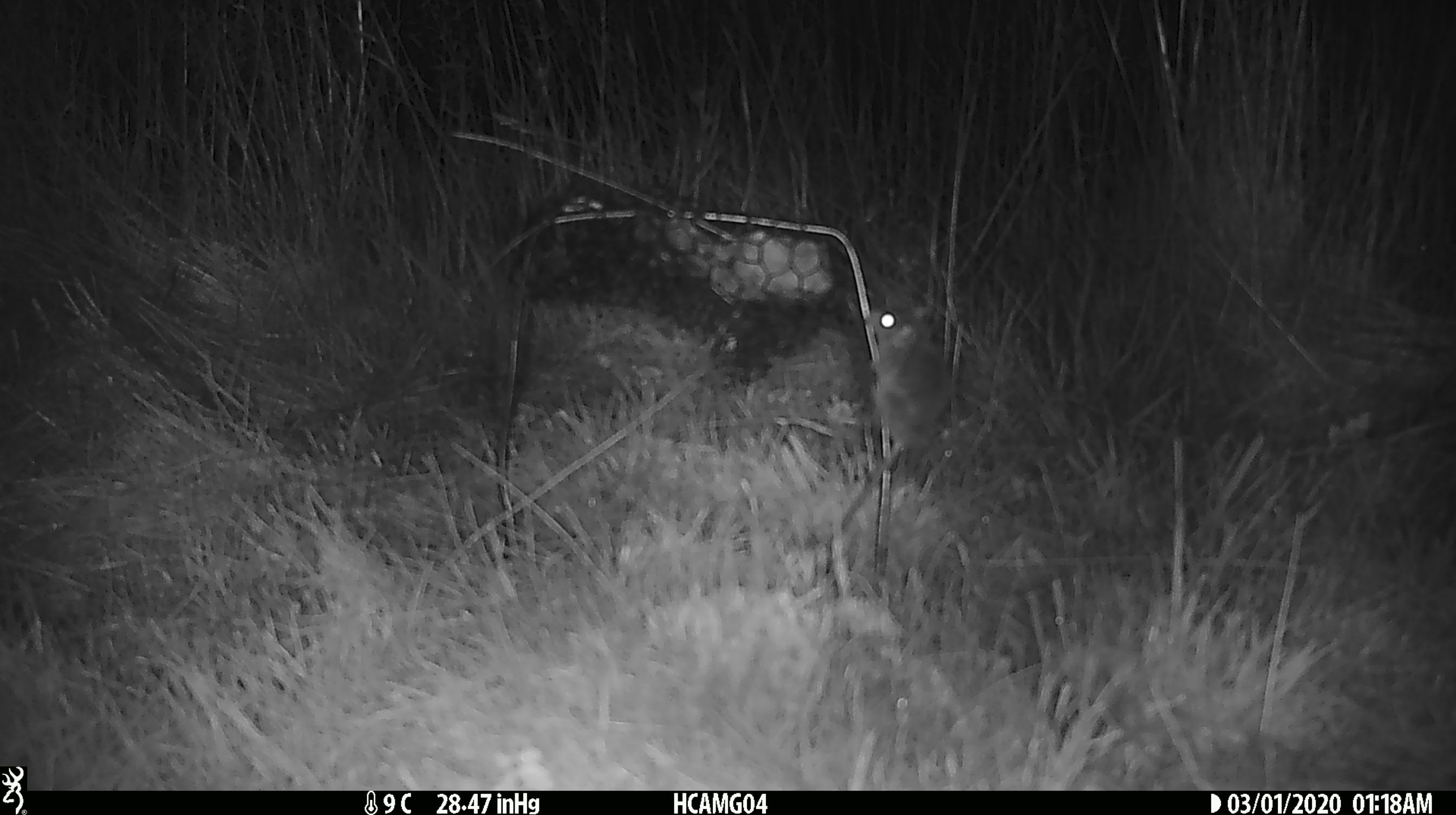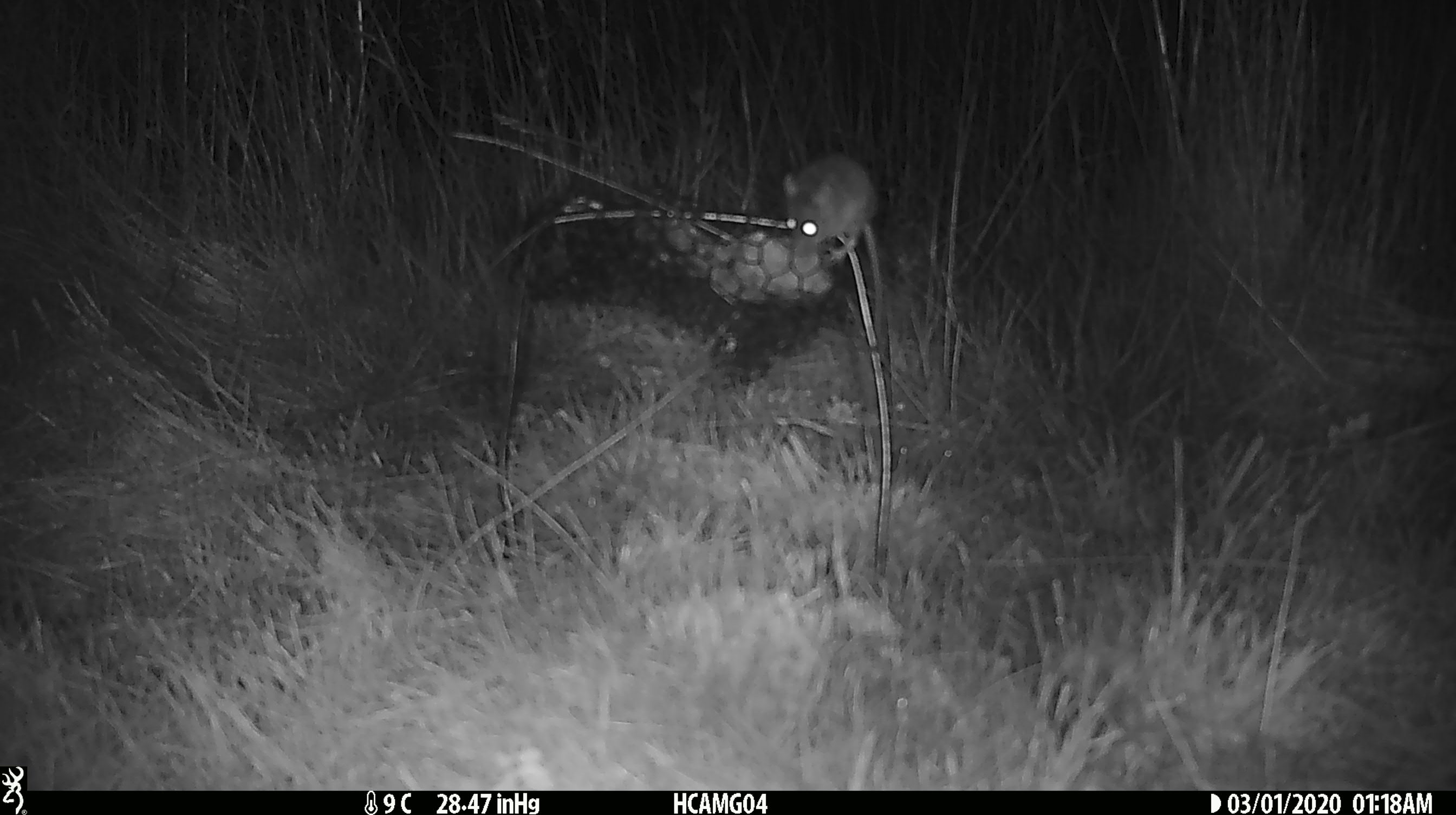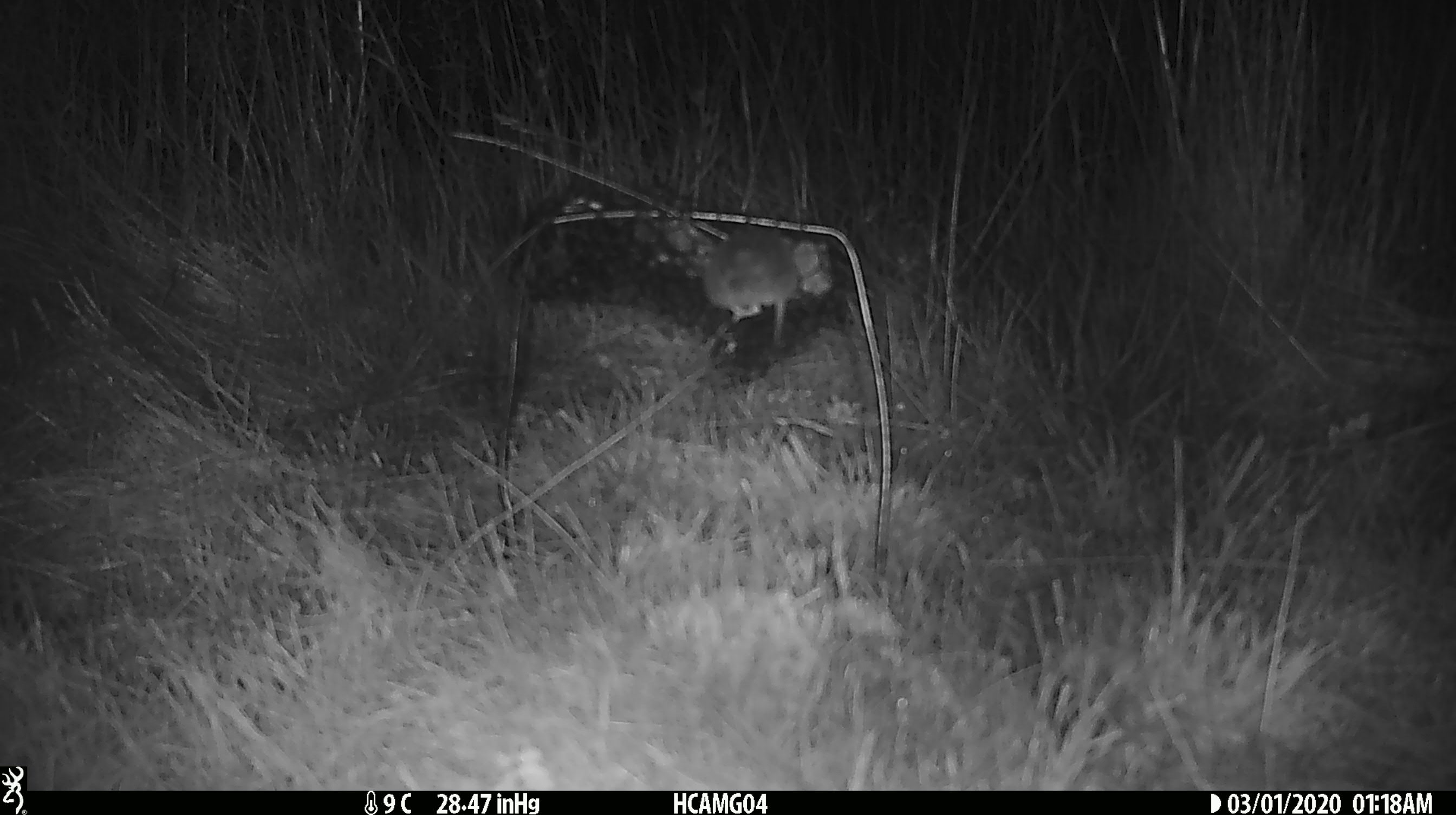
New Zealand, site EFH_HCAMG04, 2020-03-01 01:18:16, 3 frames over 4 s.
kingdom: Animalia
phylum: Chordata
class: Mammalia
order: Rodentia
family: Muridae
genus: Mus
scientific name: Mus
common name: mouse